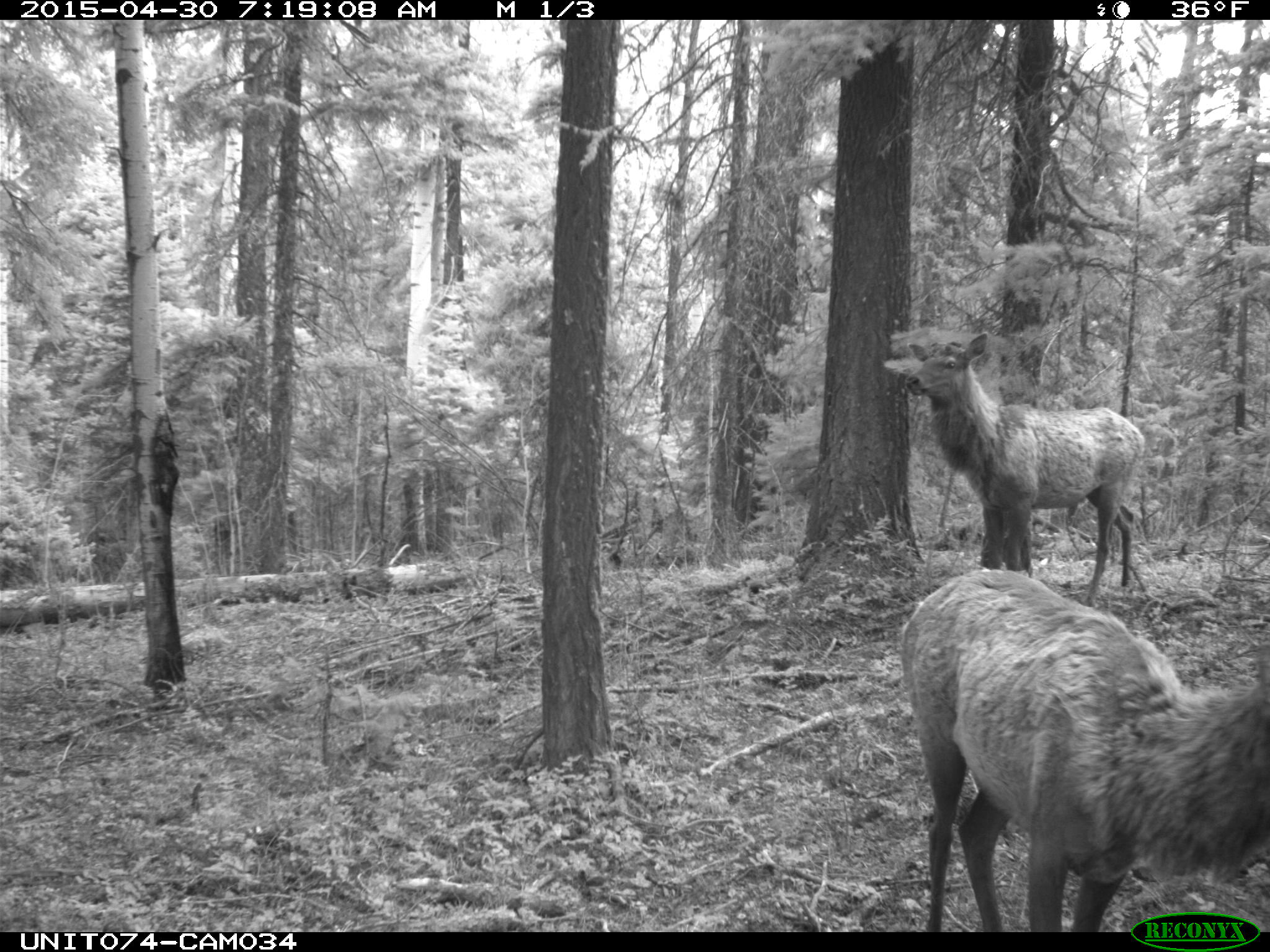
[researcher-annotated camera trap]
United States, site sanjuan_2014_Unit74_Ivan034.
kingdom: Animalia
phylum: Chordata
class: Mammalia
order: Artiodactyla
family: Cervidae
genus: Cervus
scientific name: Cervus elaphus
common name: red deer